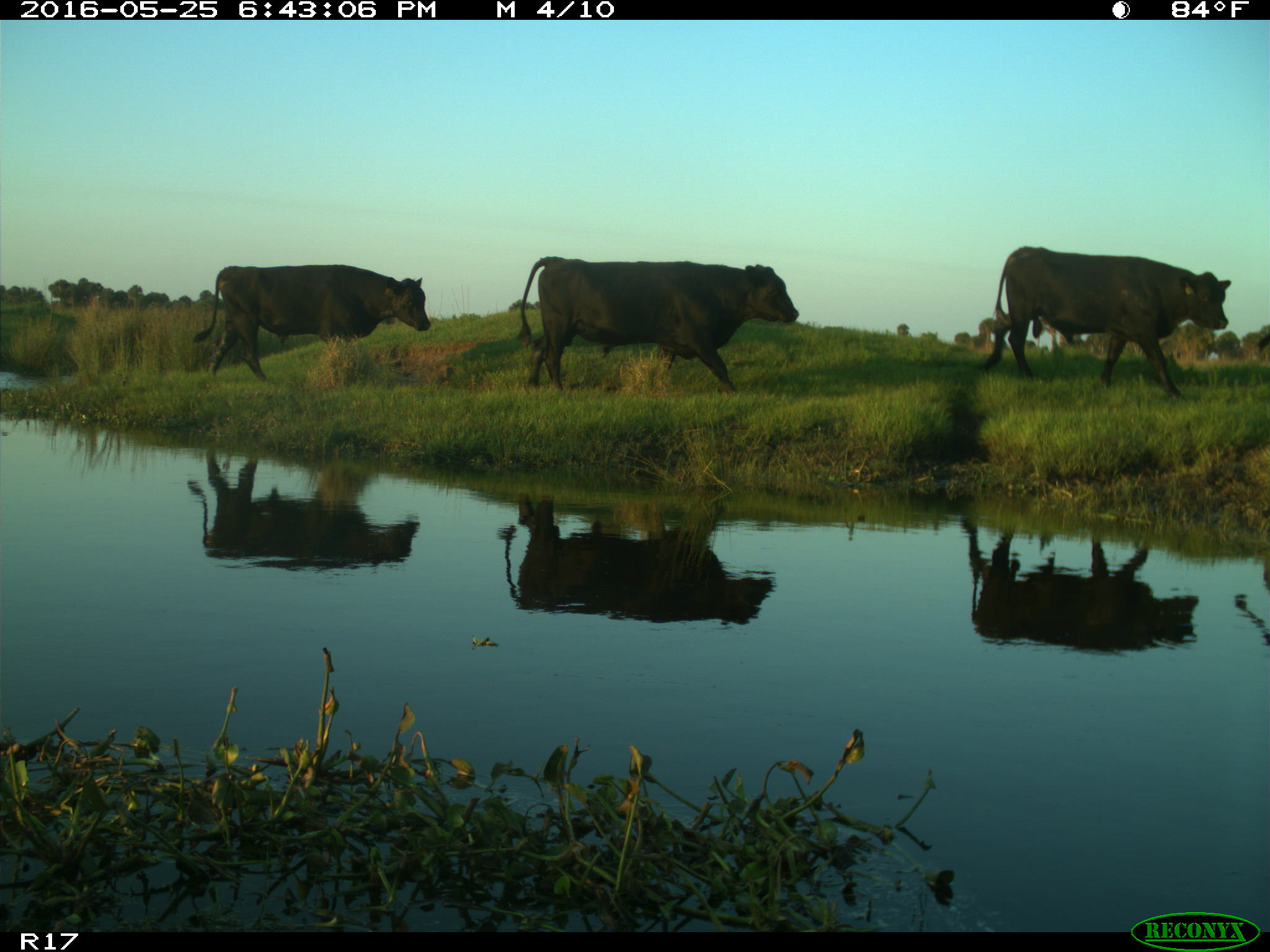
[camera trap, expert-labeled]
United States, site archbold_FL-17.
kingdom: Animalia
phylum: Chordata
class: Mammalia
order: Artiodactyla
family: Bovidae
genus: Bos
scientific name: Bos taurus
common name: domestic cow